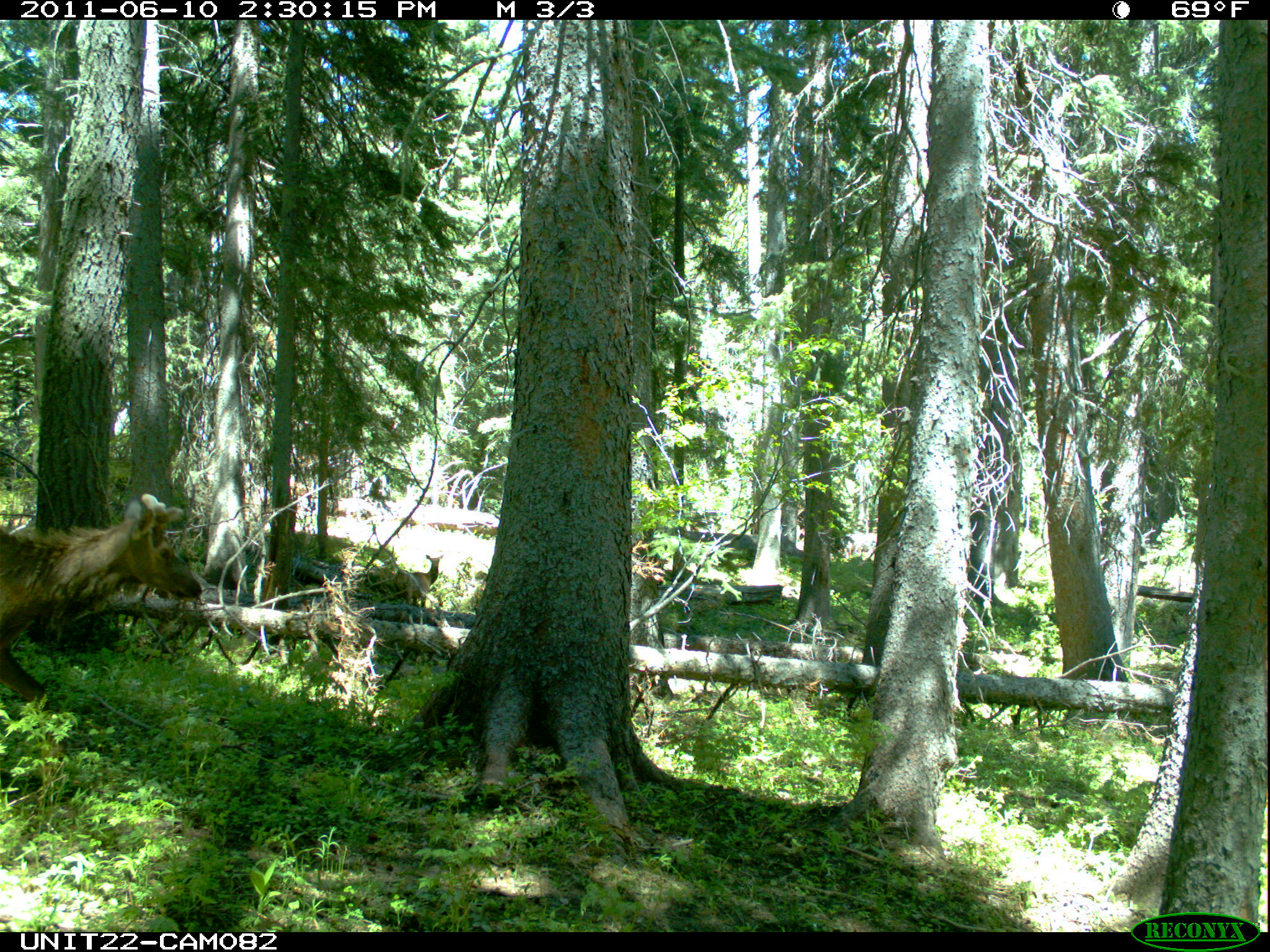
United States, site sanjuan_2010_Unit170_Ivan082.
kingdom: Animalia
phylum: Chordata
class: Mammalia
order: Artiodactyla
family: Cervidae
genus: Cervus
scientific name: Cervus elaphus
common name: red deer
Cervus elaphus (red deer).